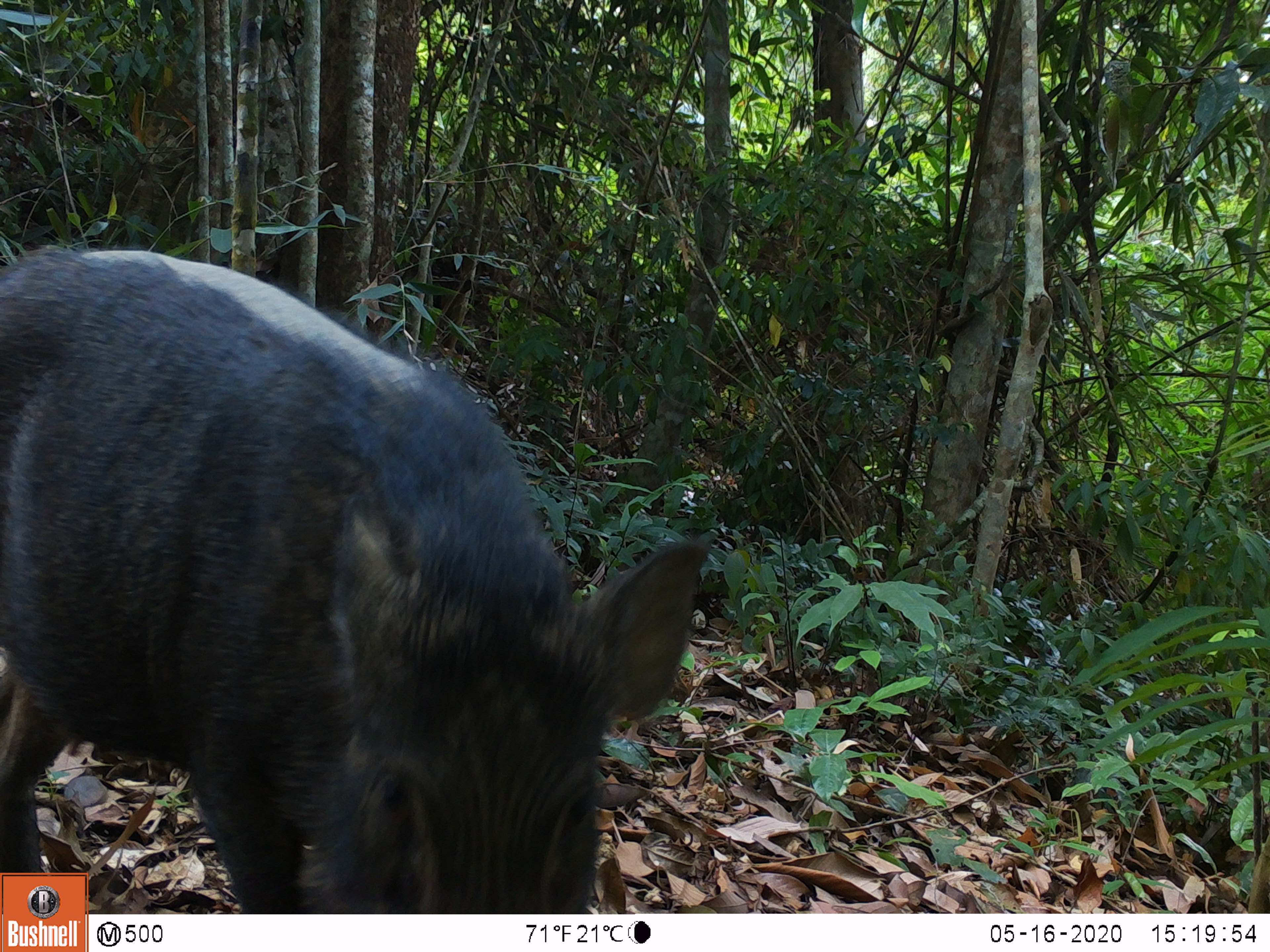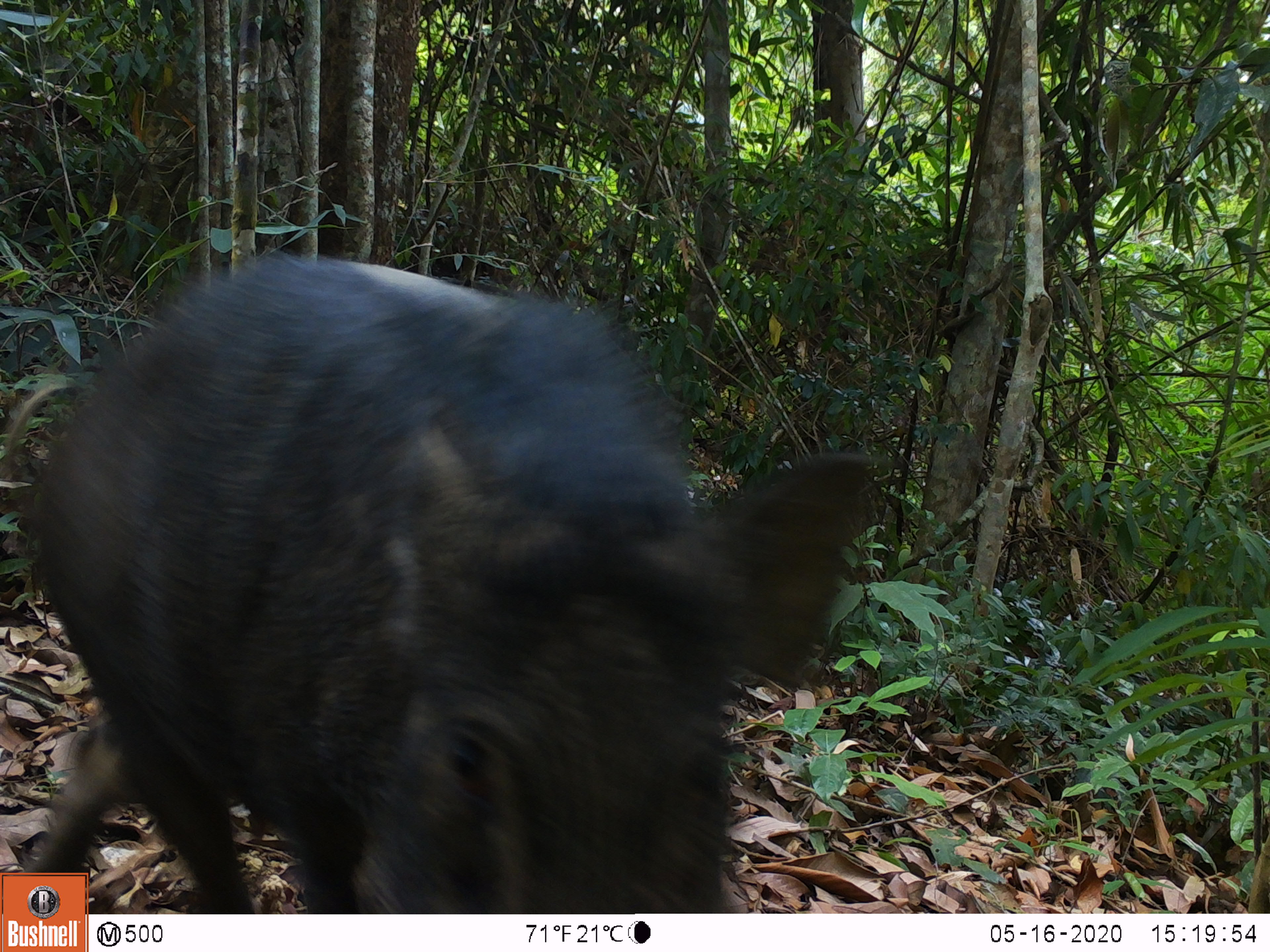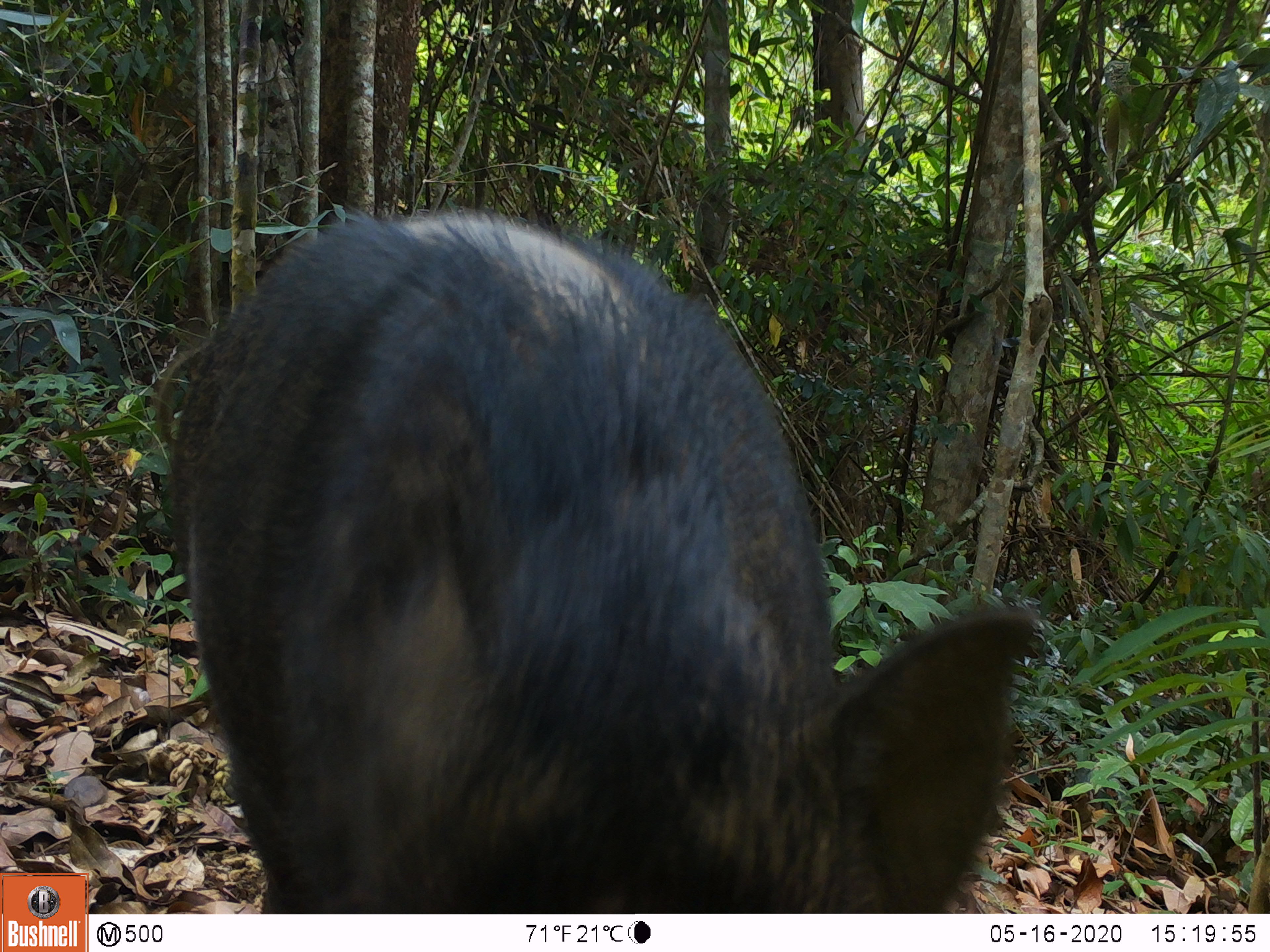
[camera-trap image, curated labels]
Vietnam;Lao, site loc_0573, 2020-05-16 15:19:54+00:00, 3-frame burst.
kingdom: Animalia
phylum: Chordata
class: Mammalia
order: Artiodactyla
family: Suidae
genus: Sus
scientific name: Sus scrofa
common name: eurasian wild pig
Eurasian wild pig (Sus scrofa). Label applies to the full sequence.